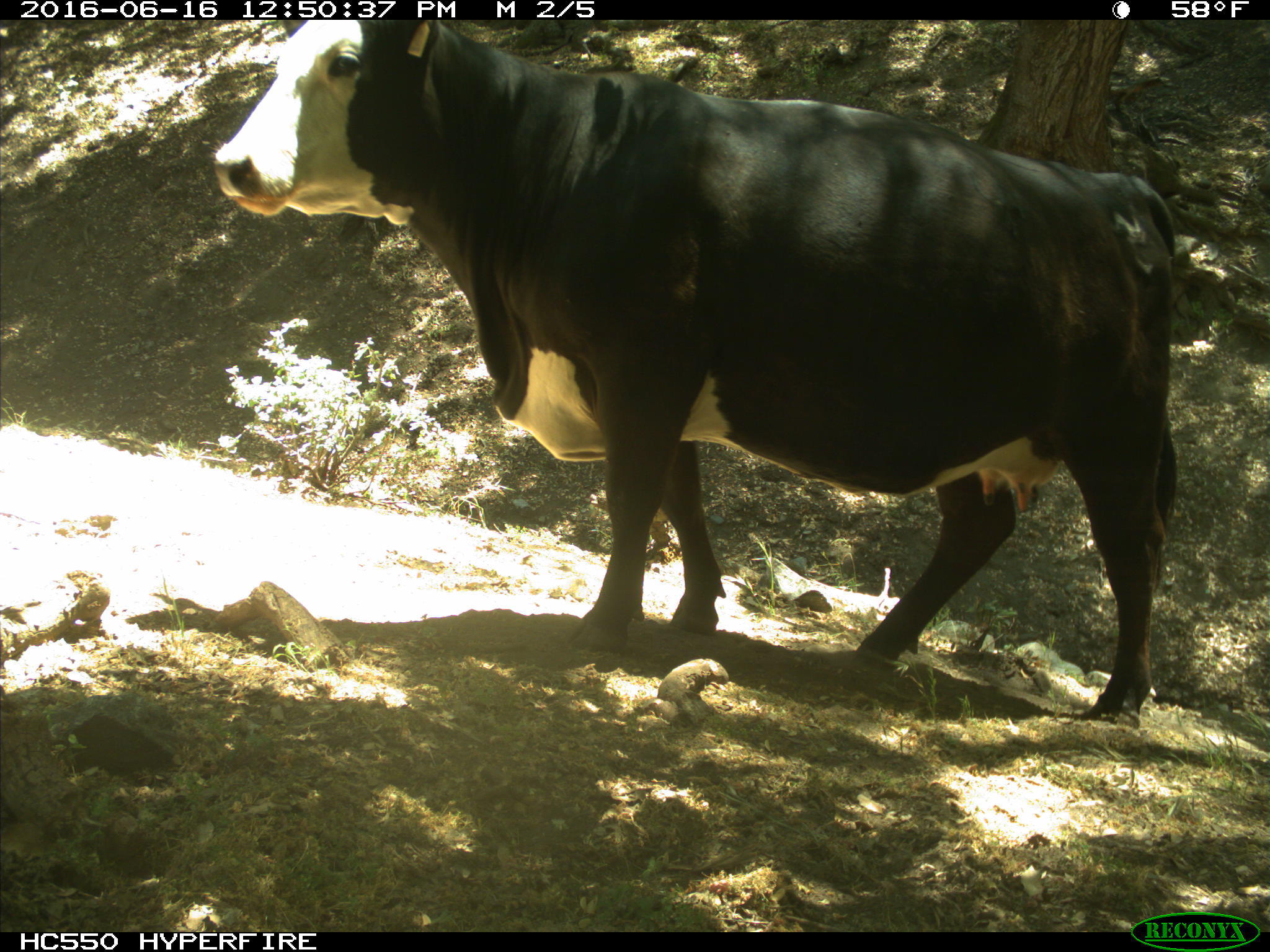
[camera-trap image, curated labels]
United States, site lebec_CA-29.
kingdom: Animalia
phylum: Chordata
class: Mammalia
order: Artiodactyla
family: Bovidae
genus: Bos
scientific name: Bos taurus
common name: domestic cow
Bos taurus (domestic cow).